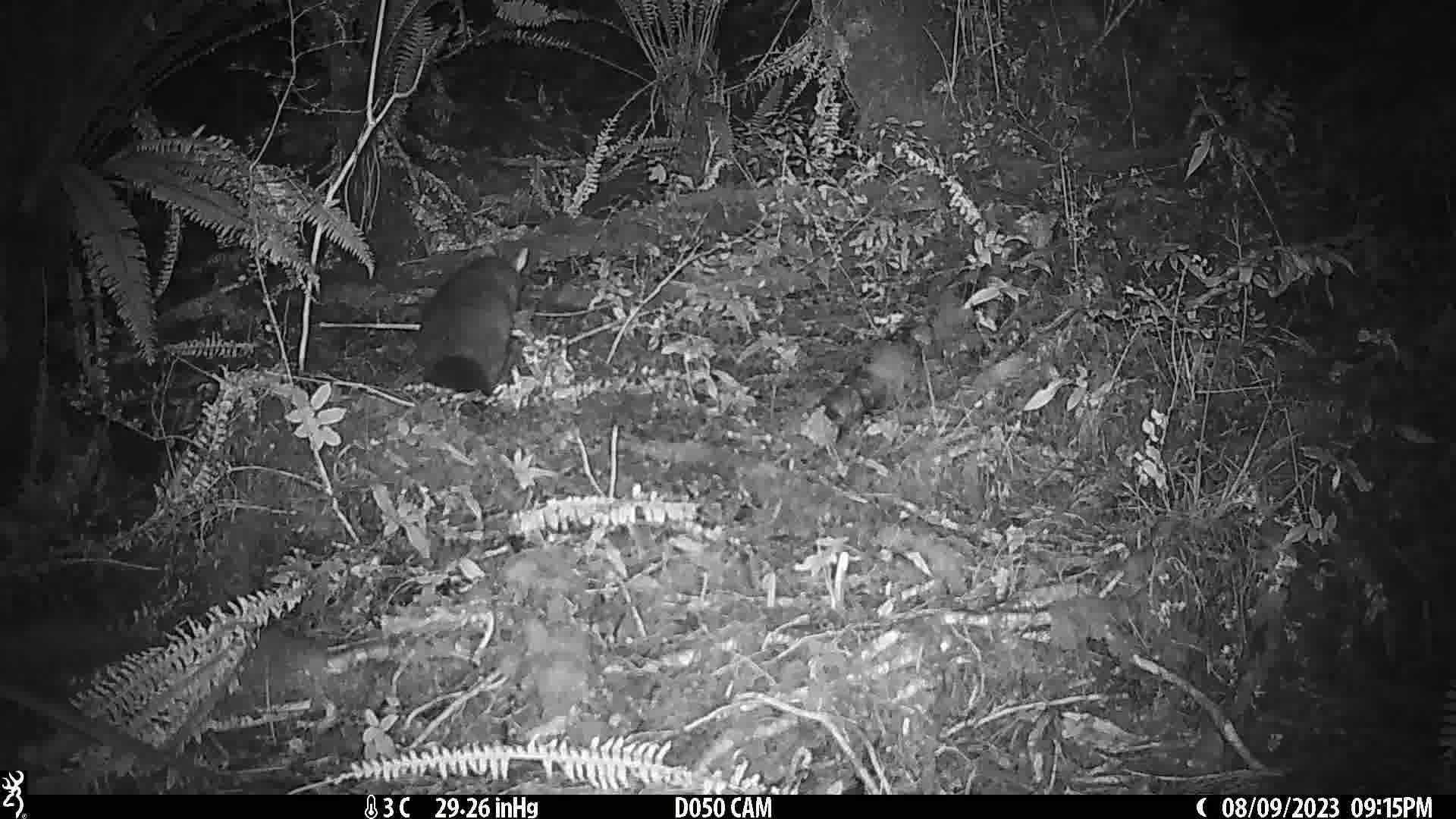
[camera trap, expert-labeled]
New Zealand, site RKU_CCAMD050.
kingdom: Animalia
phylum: Chordata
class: Mammalia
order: Diprotodontia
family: Phalangeridae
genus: Trichosurus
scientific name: Trichosurus vulpecula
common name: common brushtail possum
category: possum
Possum (common brushtail possum) (Trichosurus vulpecula).